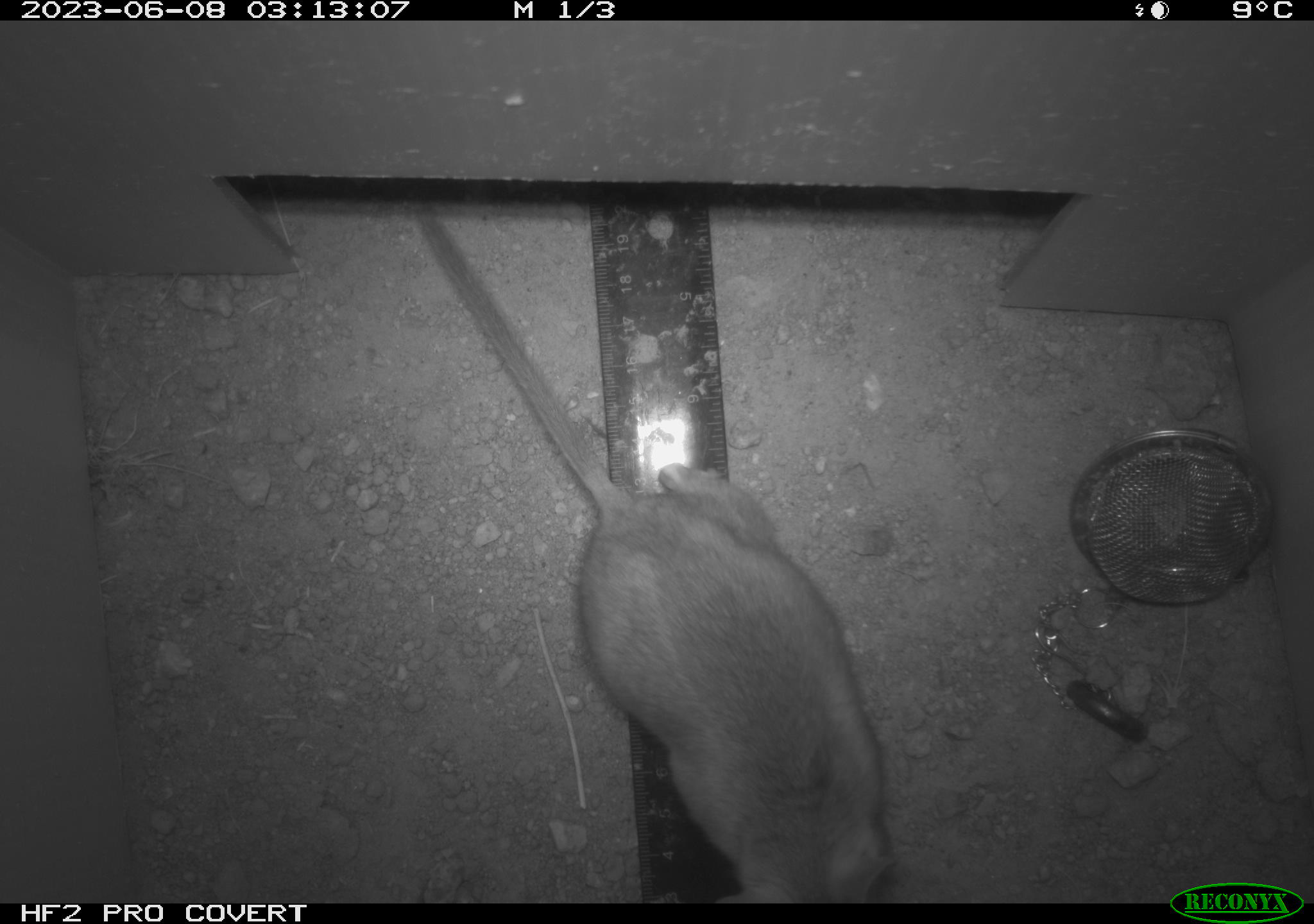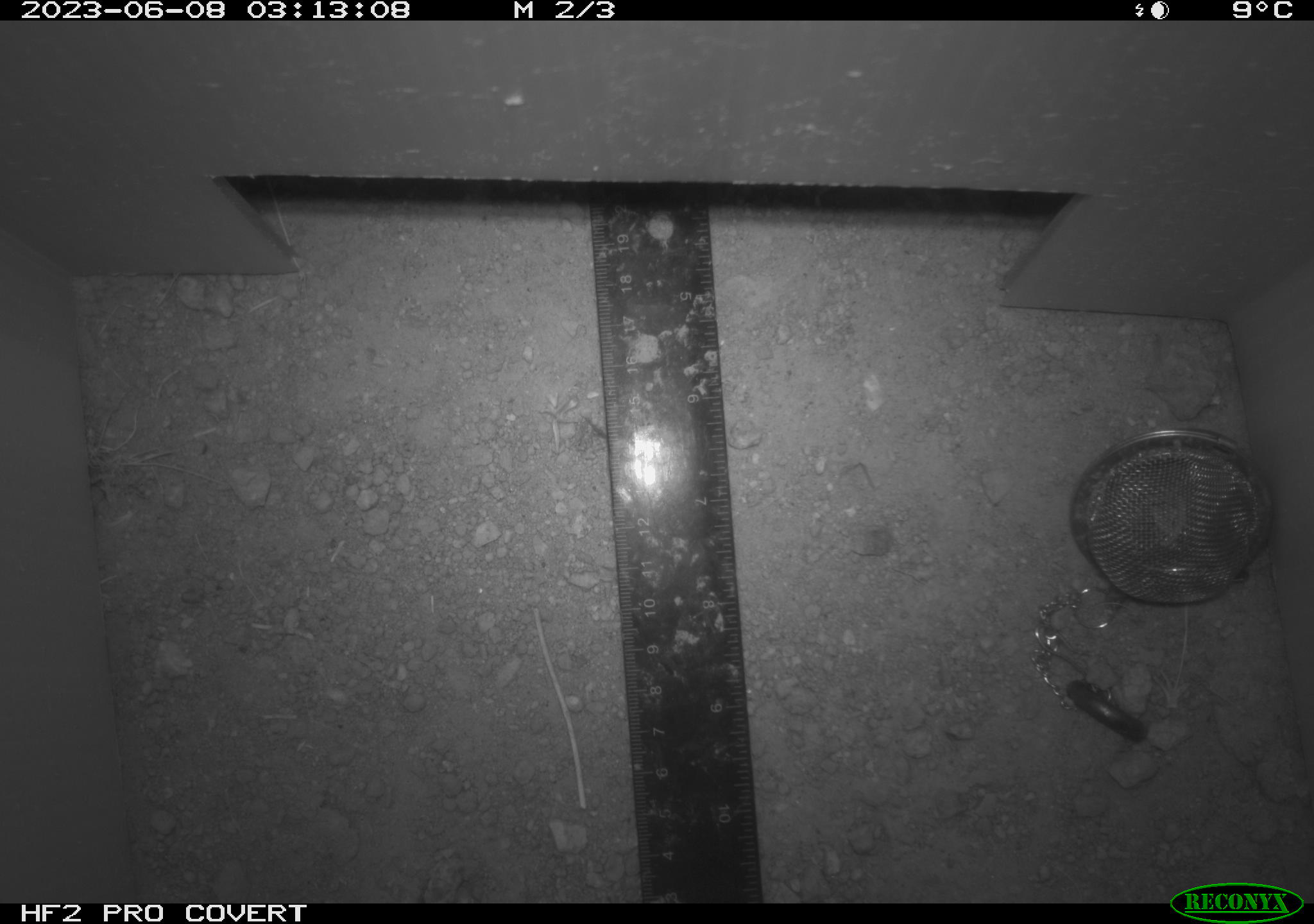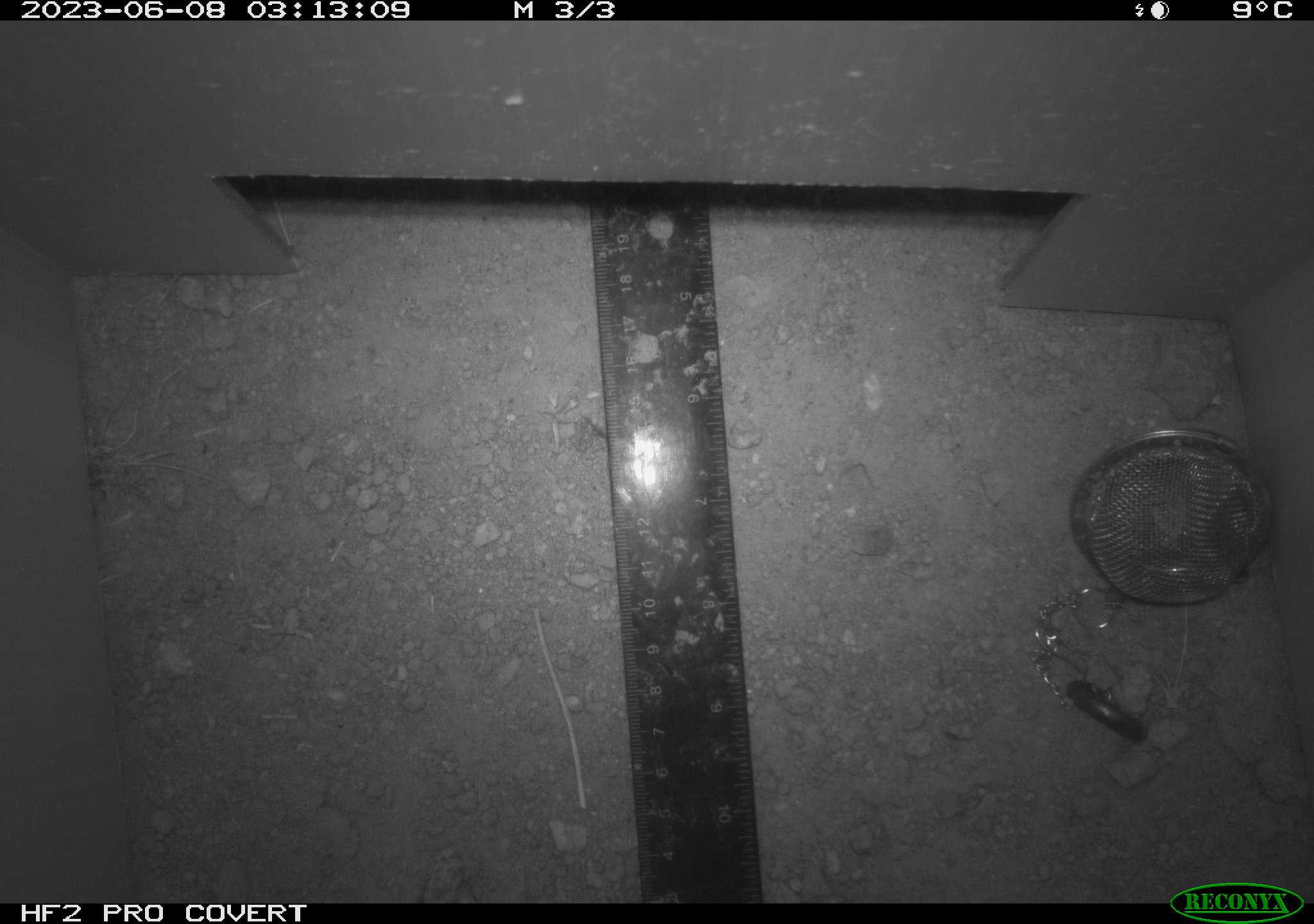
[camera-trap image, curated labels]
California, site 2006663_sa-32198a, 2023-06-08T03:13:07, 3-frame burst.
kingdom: Animalia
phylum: Chordata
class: Mammalia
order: Rodentia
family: Cricetidae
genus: Neotoma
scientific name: Neotoma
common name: pack rat or woodrat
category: neotoma species